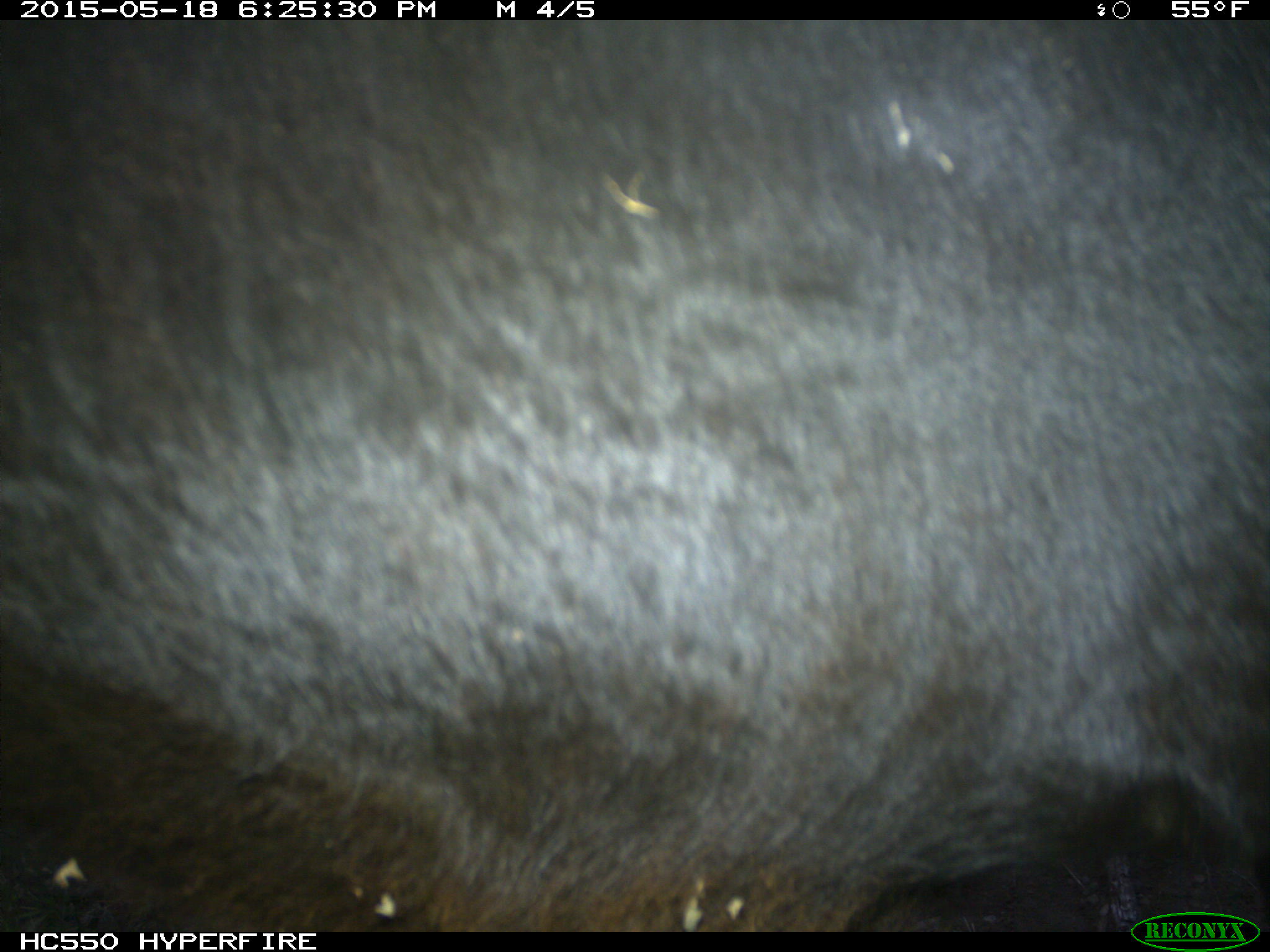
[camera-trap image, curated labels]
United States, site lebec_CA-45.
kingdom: Animalia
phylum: Chordata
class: Mammalia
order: Artiodactyla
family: Bovidae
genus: Bos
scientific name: Bos taurus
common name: domestic cow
Bos taurus (domestic cow).